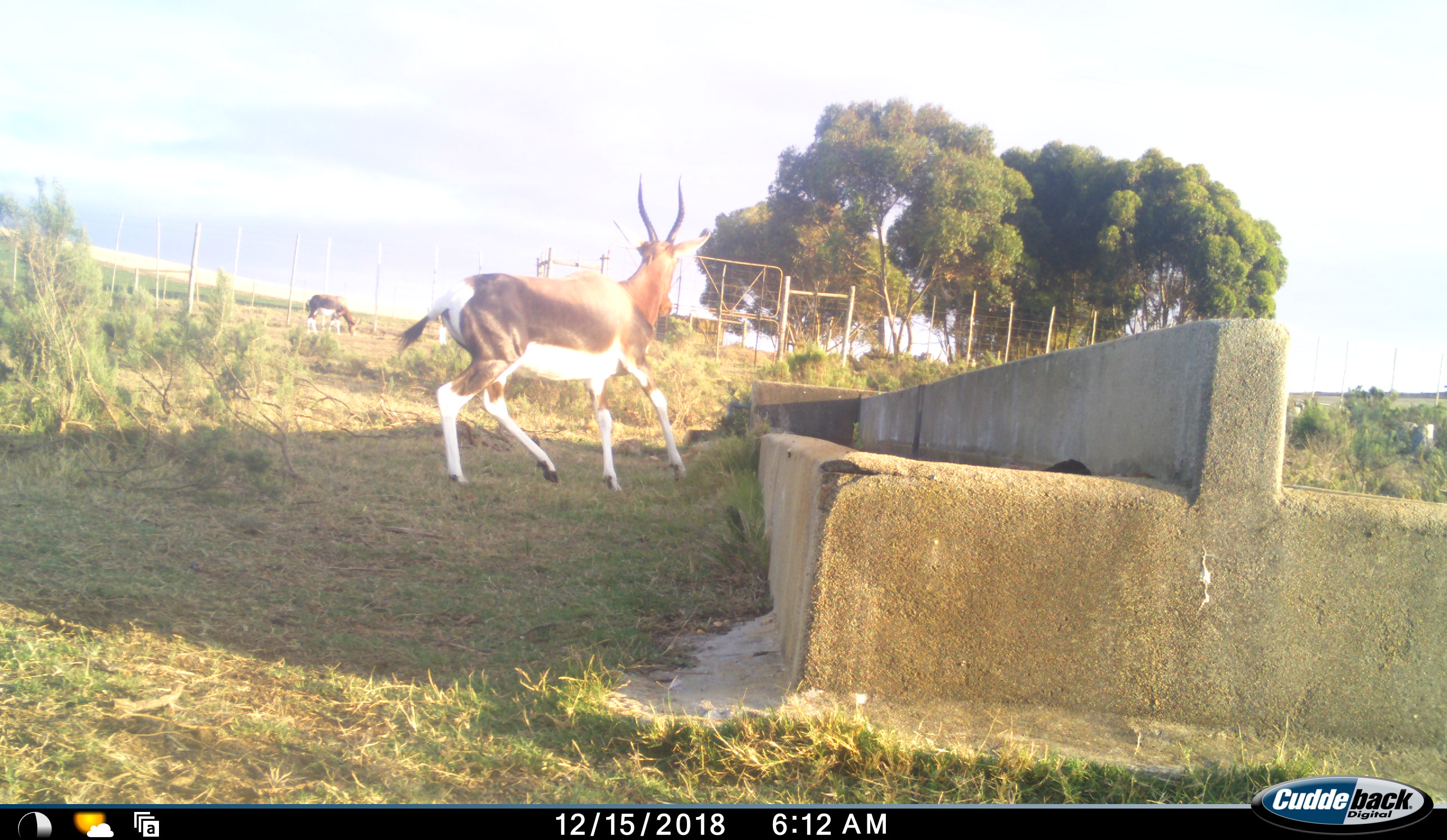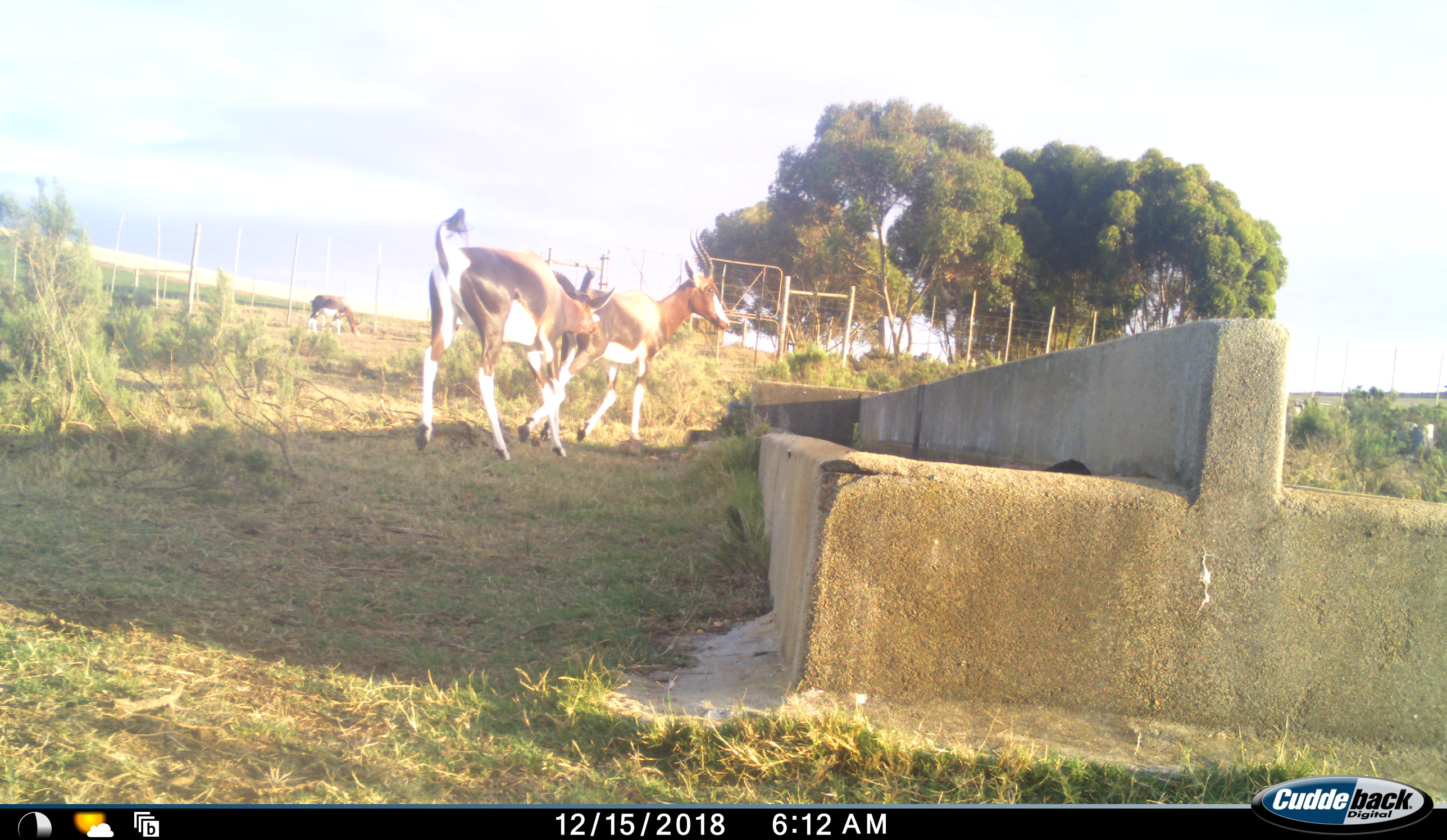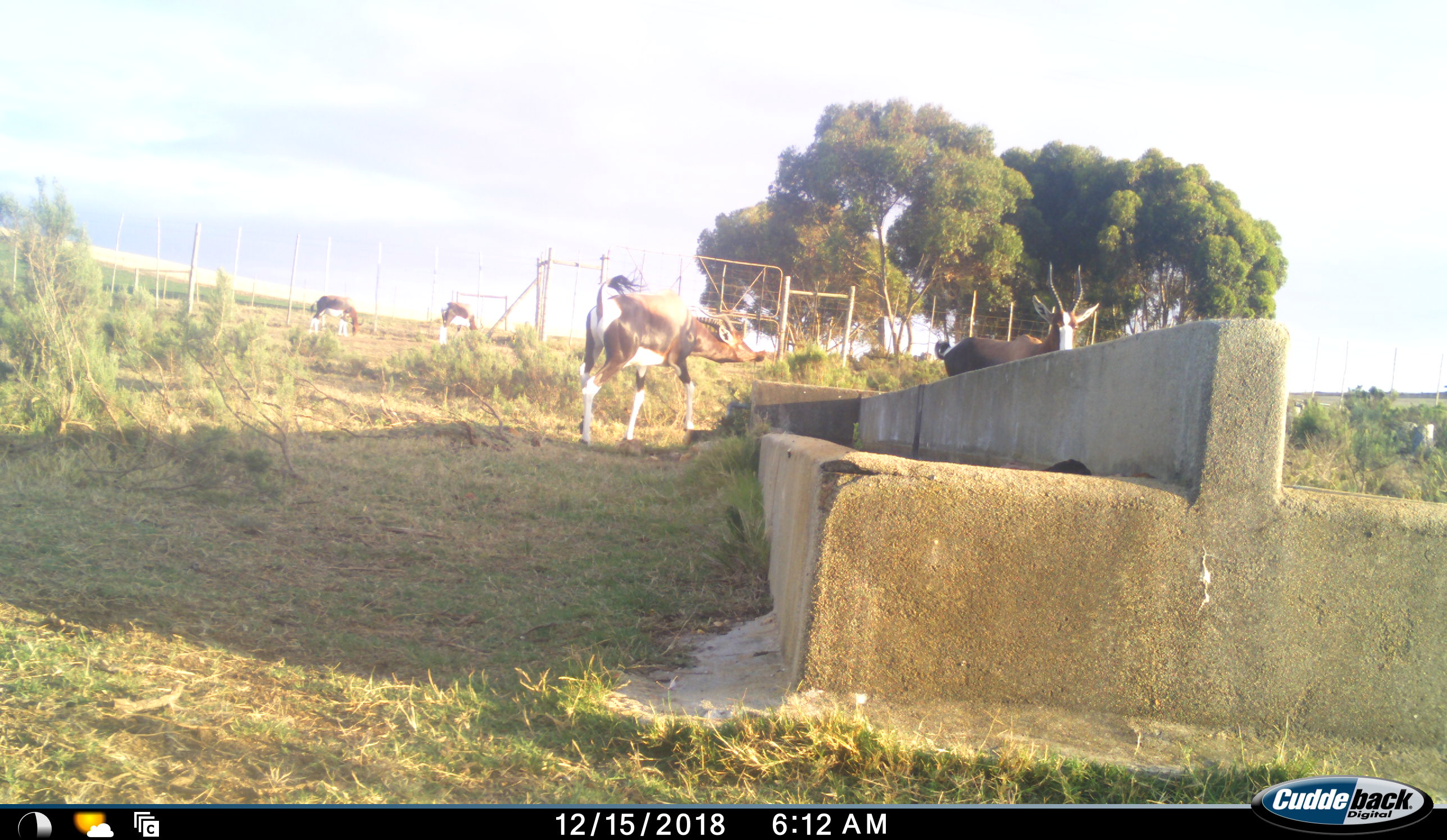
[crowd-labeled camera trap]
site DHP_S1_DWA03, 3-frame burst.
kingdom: Animalia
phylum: Chordata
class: Mammalia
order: Artiodactyla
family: Bovidae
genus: Damaliscus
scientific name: Damaliscus pygargus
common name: bontebok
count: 4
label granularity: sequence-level